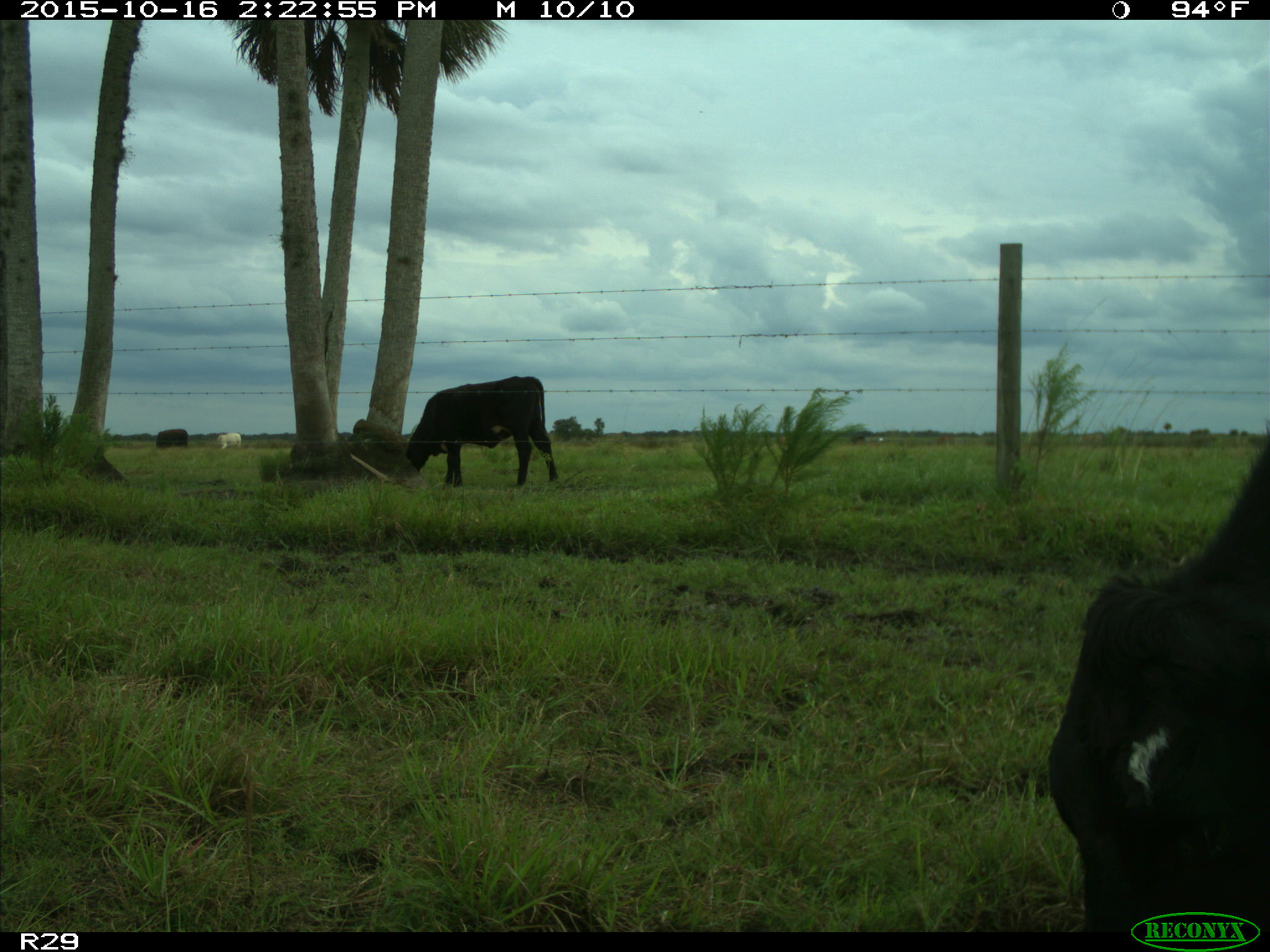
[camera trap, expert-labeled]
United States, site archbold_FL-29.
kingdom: Animalia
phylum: Chordata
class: Mammalia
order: Artiodactyla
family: Bovidae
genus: Bos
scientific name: Bos taurus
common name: domestic cow